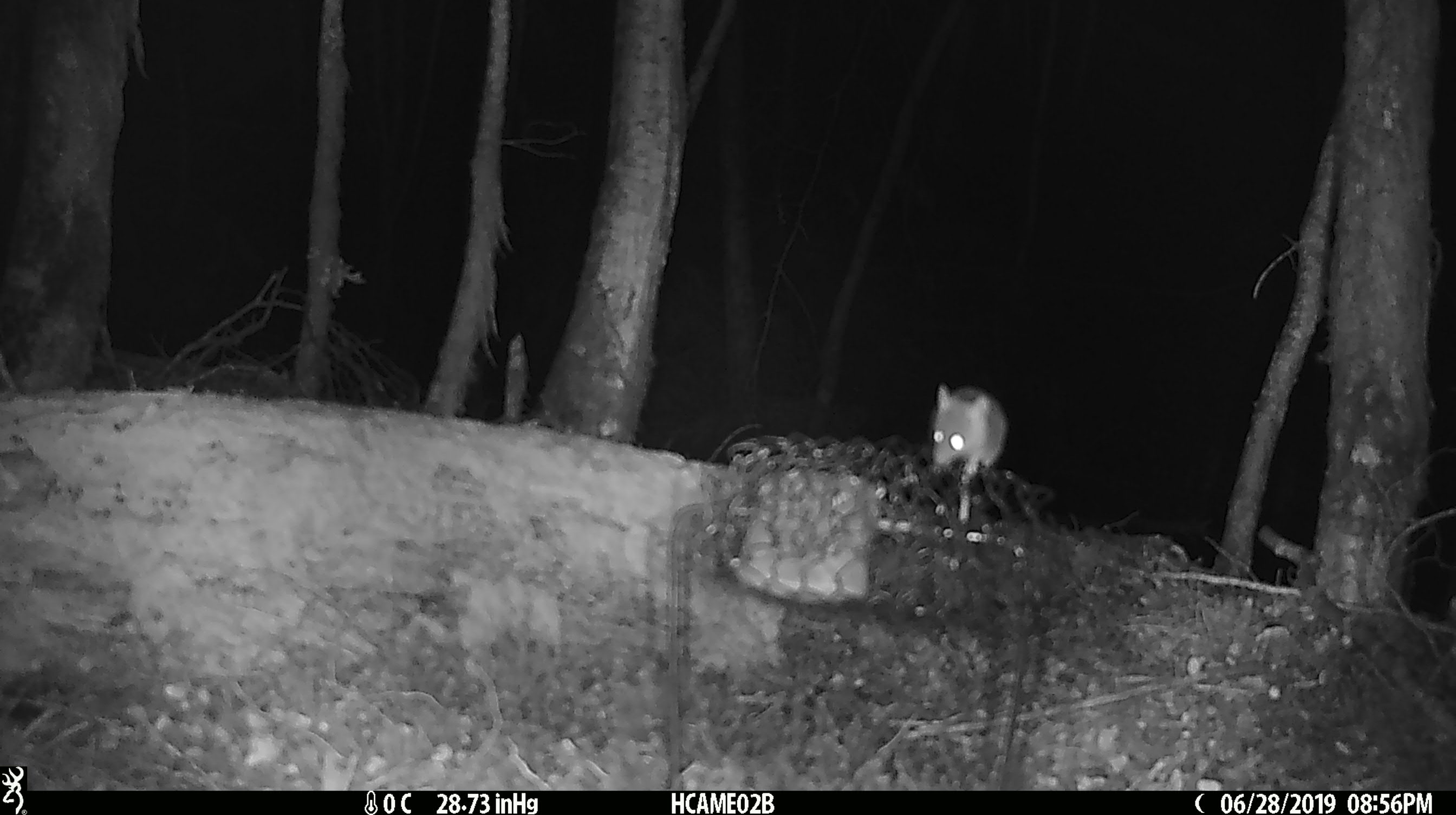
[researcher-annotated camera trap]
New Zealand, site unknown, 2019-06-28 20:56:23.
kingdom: Animalia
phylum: Chordata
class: Mammalia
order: Rodentia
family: Muridae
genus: Mus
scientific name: Mus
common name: mouse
Mouse (Mus).